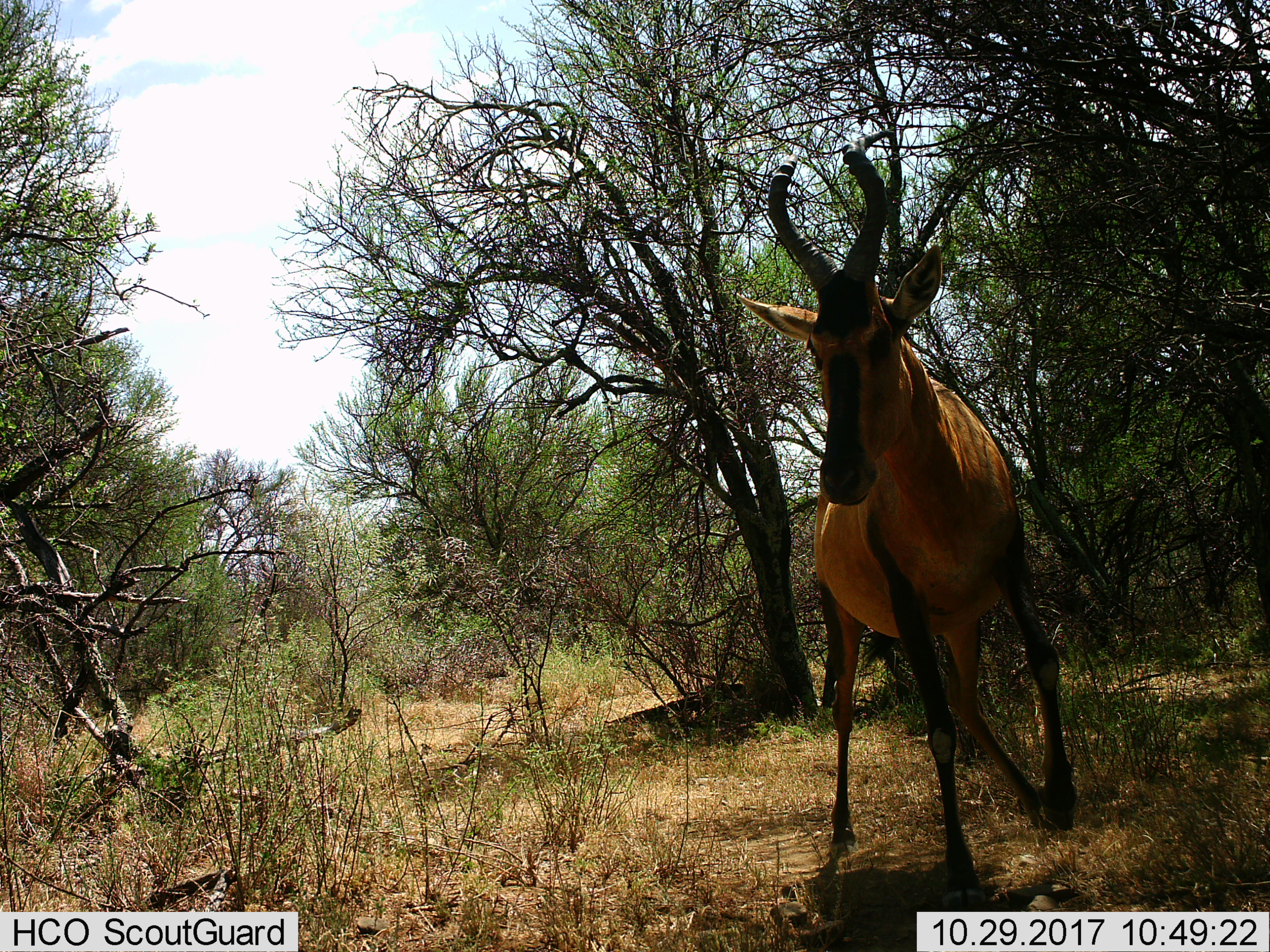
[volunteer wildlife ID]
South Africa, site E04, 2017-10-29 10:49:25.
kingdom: Animalia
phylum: Chordata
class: Mammalia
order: Artiodactyla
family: Bovidae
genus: Alcelaphus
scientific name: Alcelaphus buselaphus caama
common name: red hartebeest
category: hartebeestred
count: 1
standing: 11%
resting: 0%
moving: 89%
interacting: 0%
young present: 0%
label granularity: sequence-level